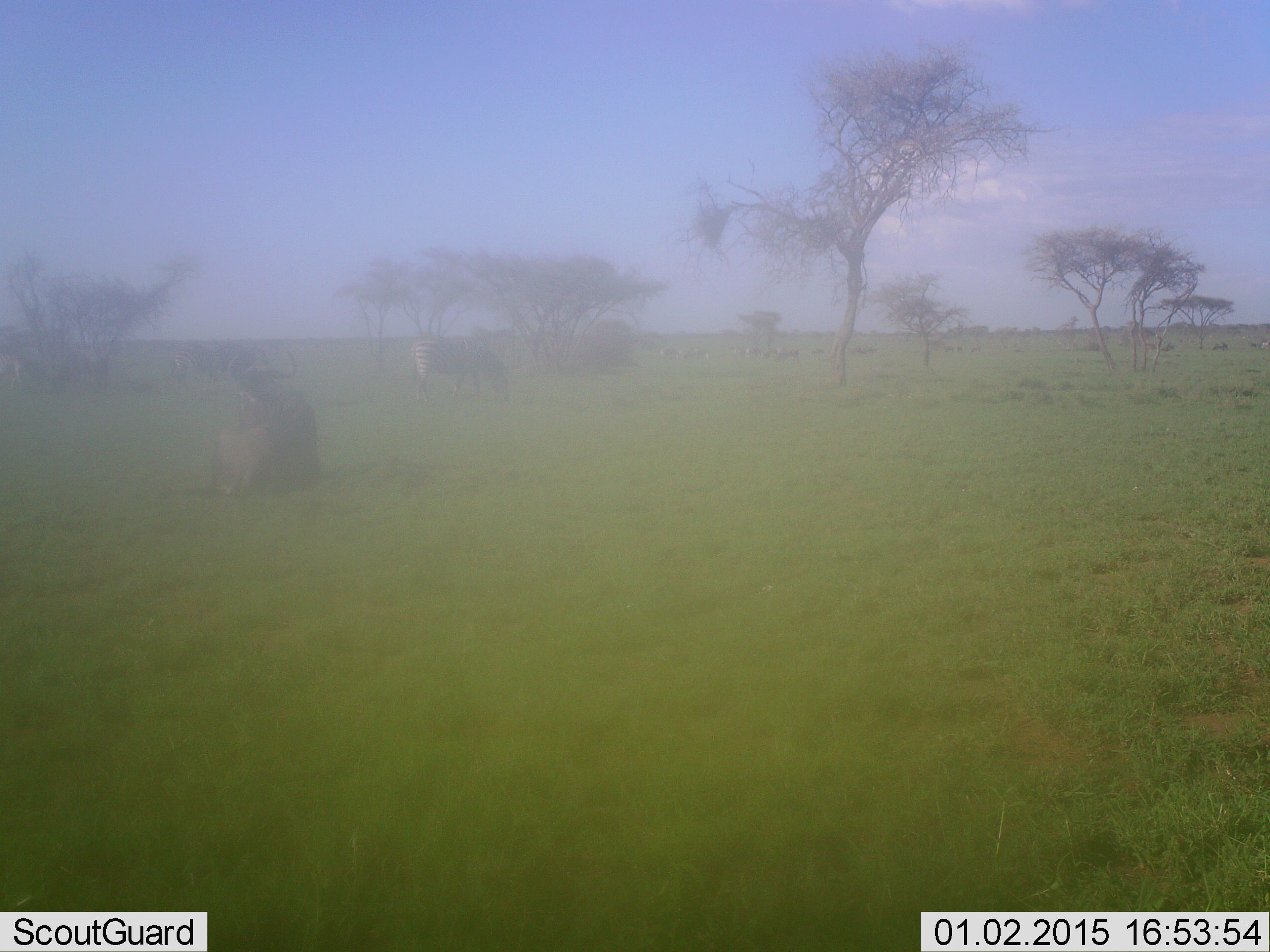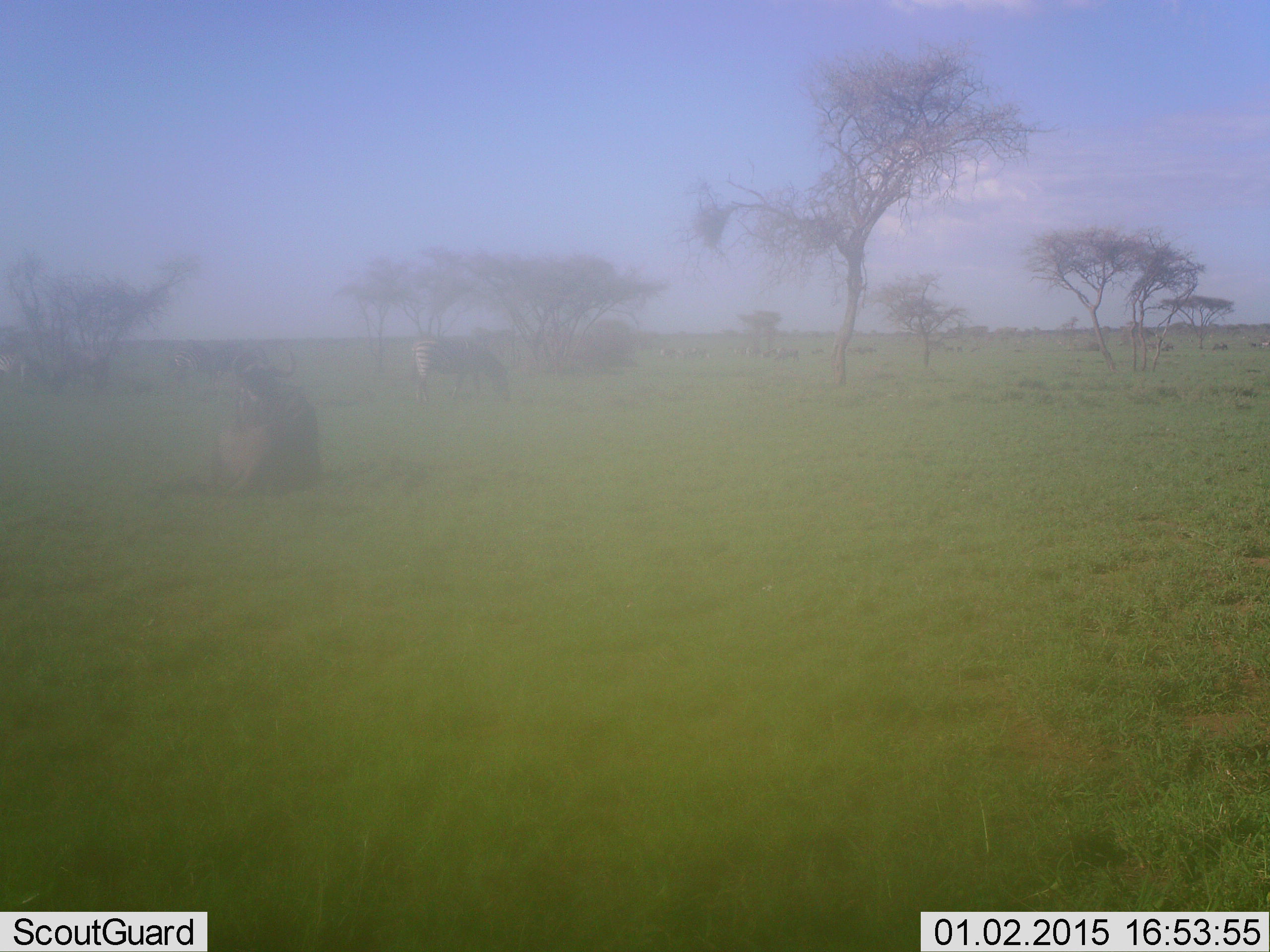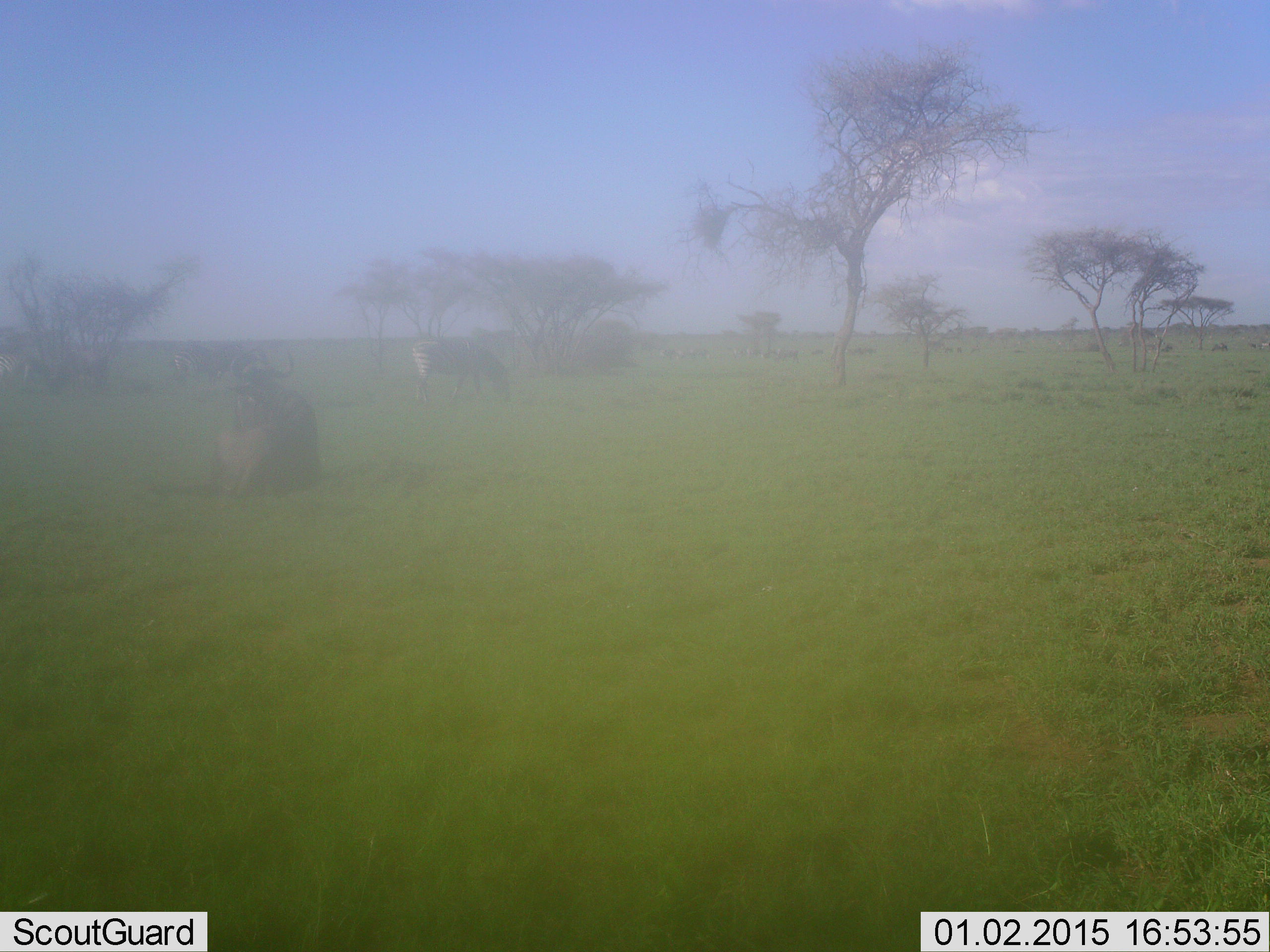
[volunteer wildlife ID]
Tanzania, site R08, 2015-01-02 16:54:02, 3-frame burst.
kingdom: Animalia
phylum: Chordata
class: Mammalia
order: Artiodactyla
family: Bovidae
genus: Connochaetes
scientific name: Connochaetes taurinus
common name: blue wildebeest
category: wildebeest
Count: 2.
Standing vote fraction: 27%.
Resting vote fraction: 100%.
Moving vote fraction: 0%.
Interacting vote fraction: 0%.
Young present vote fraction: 0%.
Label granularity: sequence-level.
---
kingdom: Animalia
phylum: Chordata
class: Mammalia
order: Perissodactyla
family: Equidae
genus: Equus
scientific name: Equus quagga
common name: plains zebra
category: zebra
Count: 1.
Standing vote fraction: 0%.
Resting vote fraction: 9%.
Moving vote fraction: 0%.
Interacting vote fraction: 0%.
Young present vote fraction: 0%.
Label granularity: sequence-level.